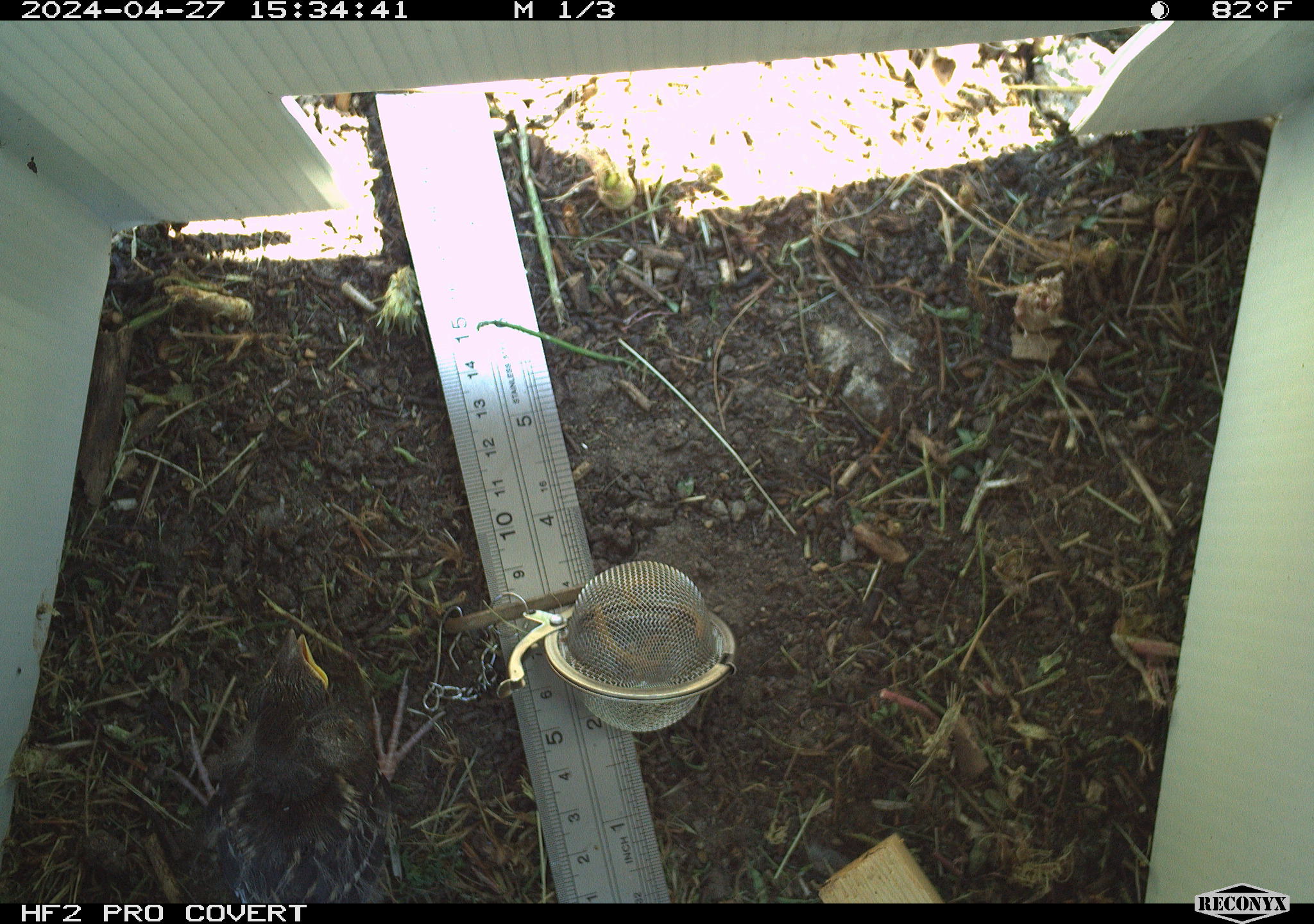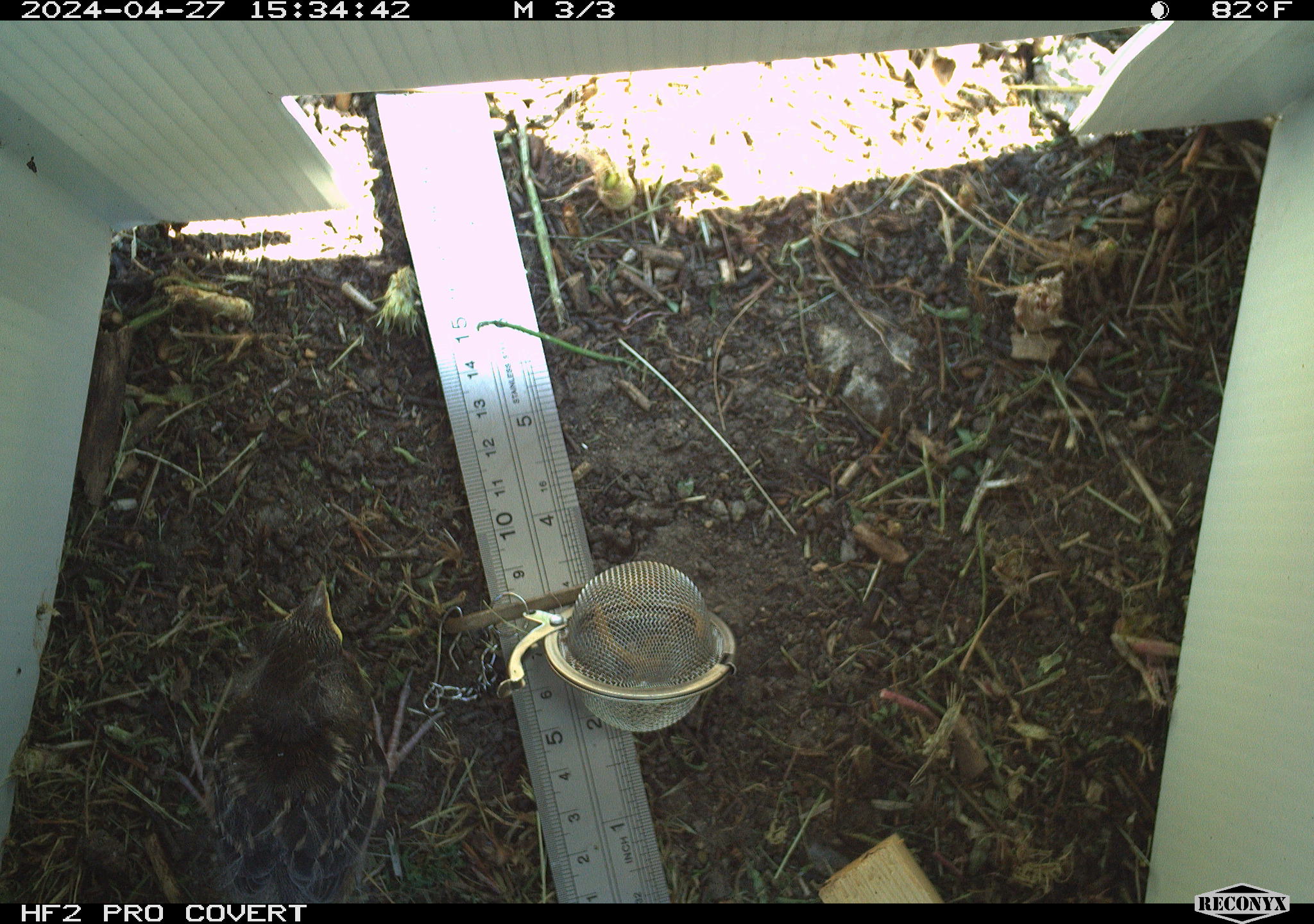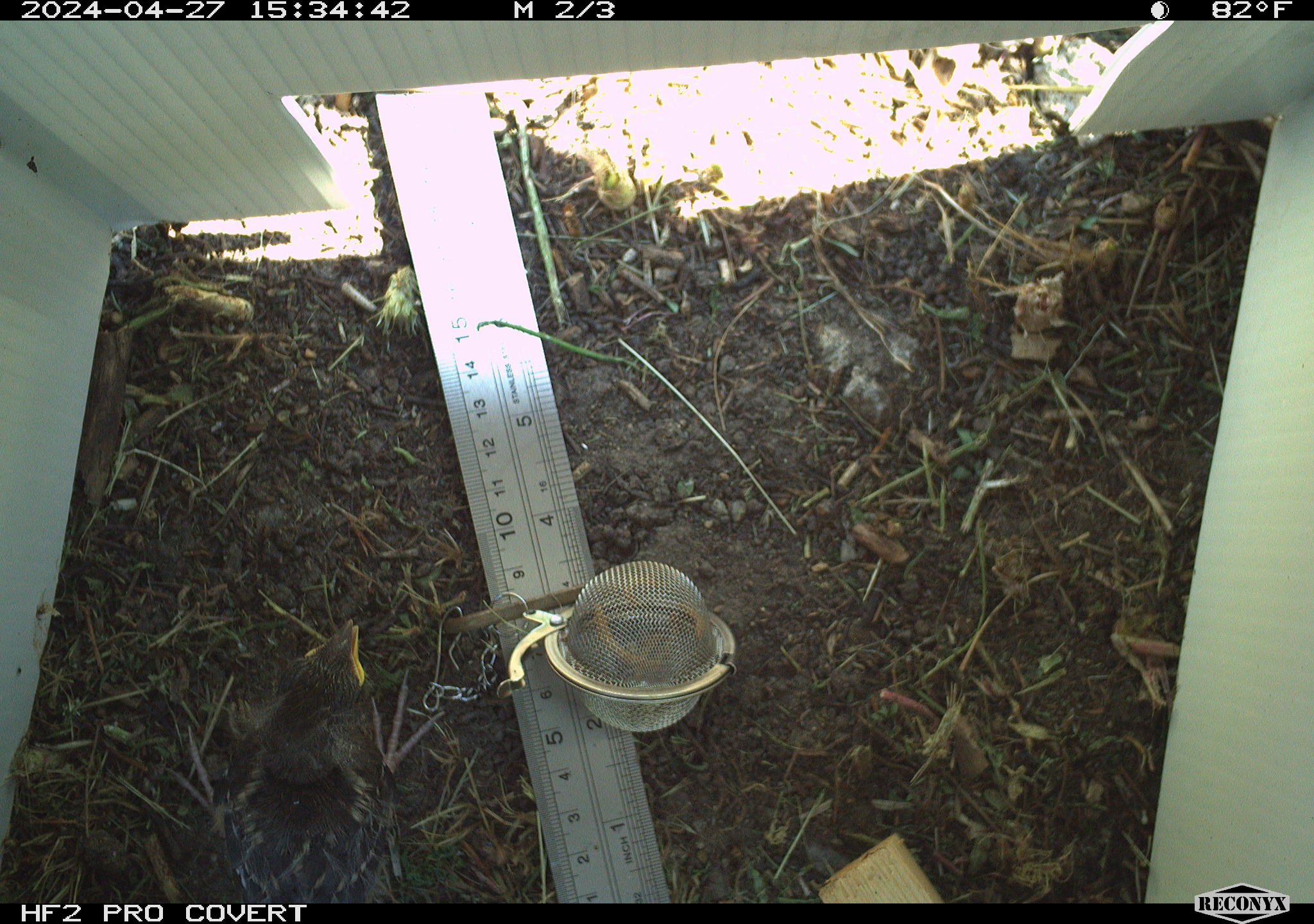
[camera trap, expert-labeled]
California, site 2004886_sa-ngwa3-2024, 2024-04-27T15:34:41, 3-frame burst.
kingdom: Animalia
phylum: Chordata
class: Aves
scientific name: Aves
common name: bird